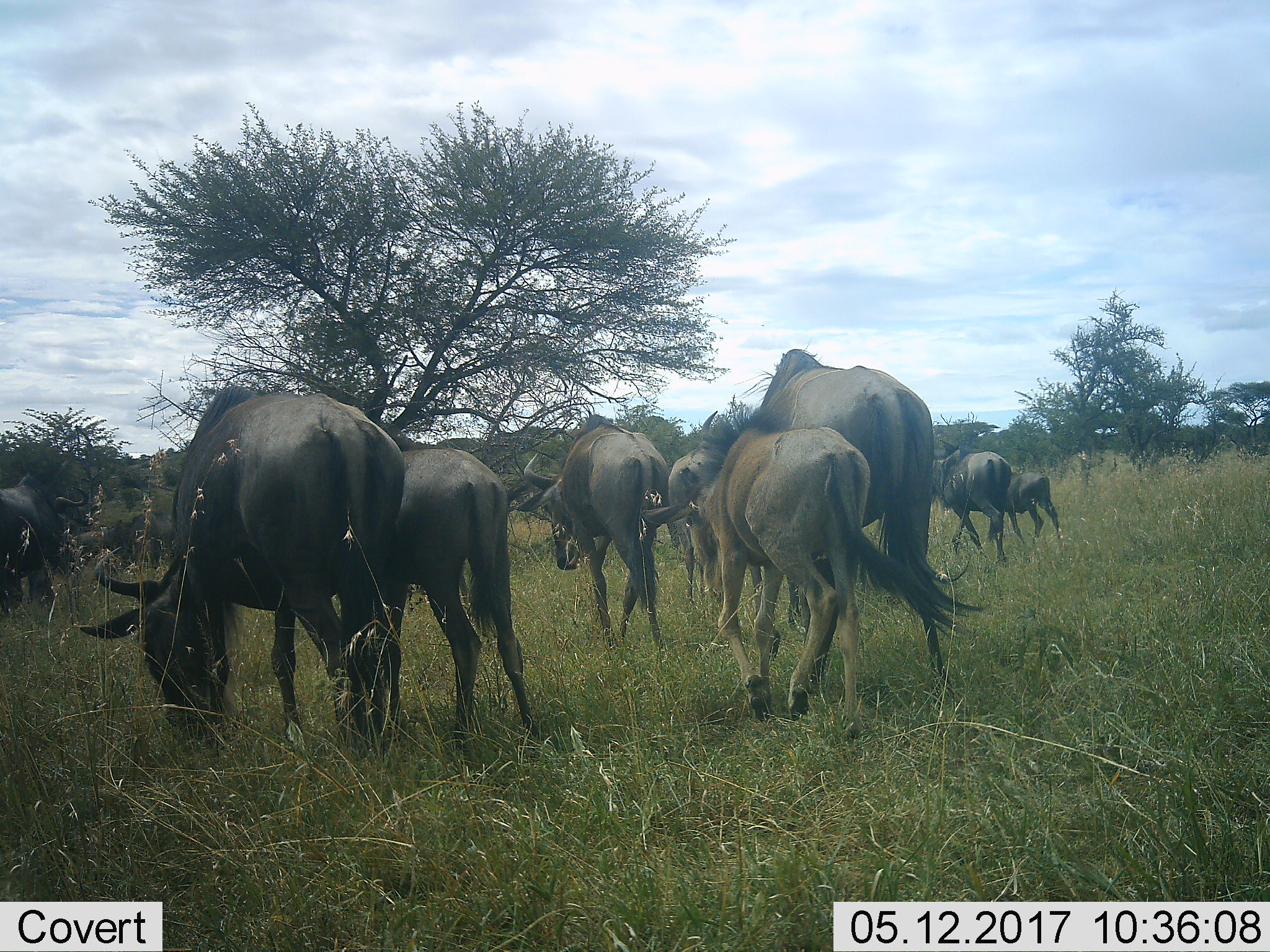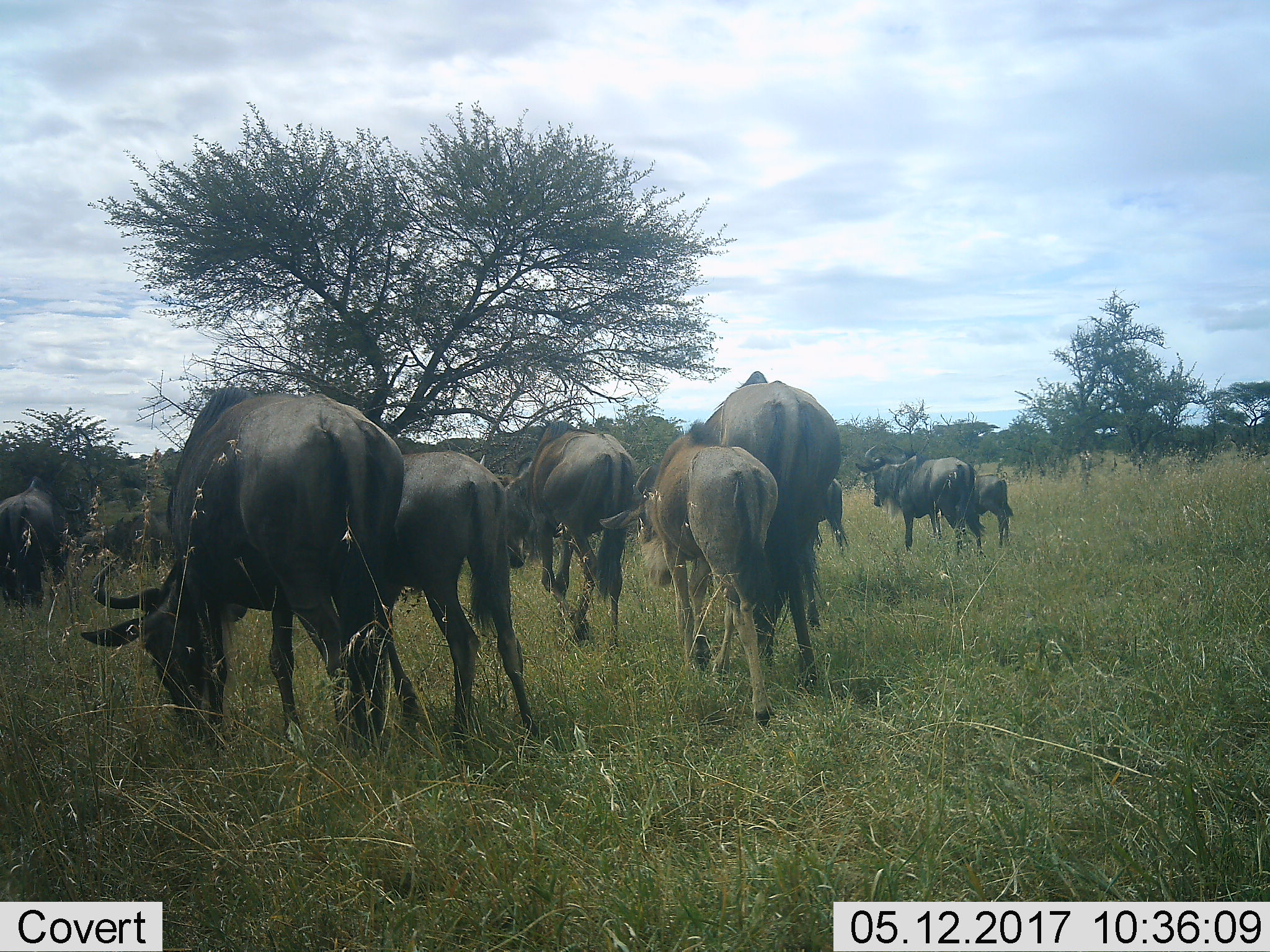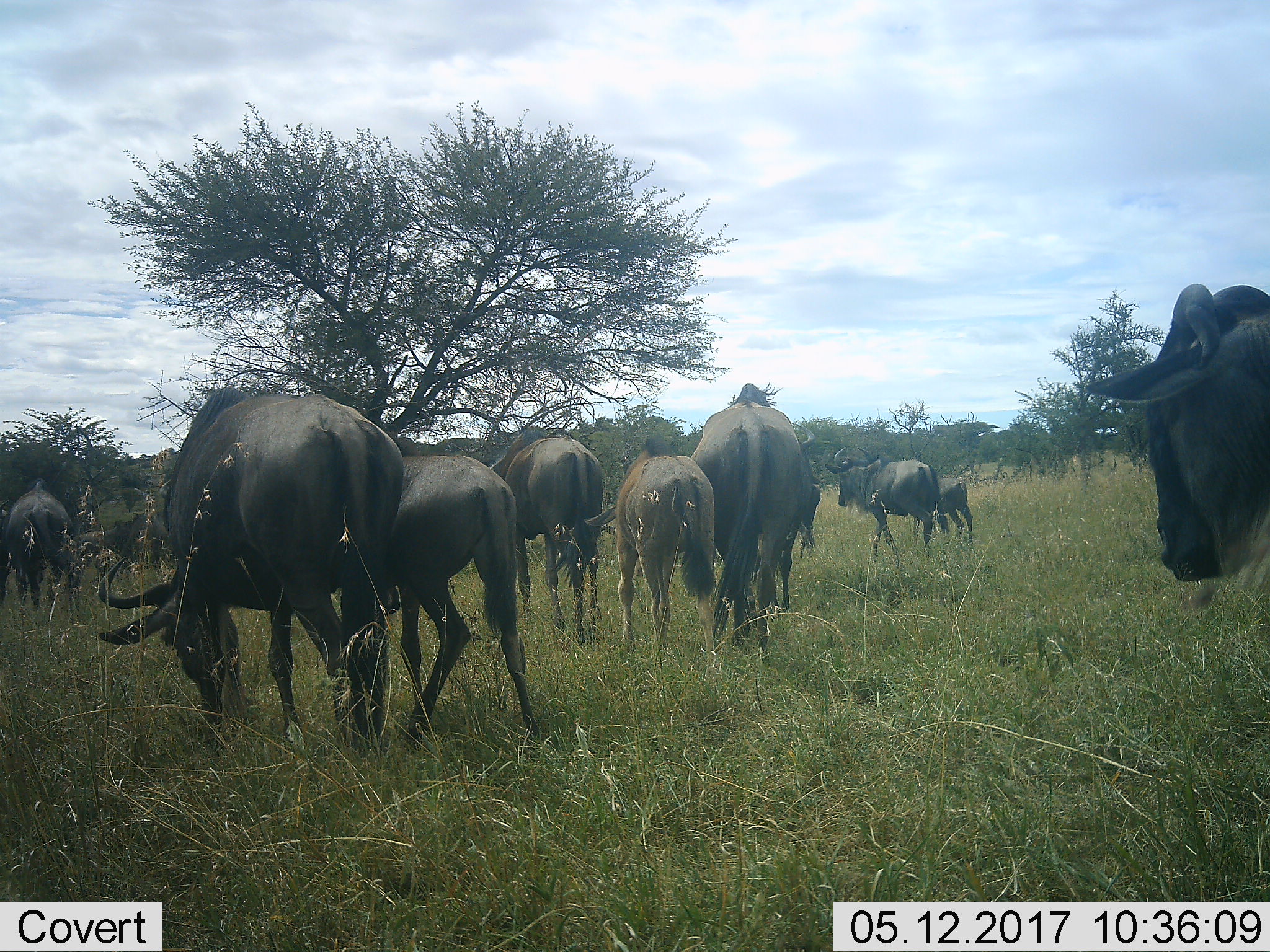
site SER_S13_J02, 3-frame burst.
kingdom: Animalia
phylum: Chordata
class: Mammalia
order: Artiodactyla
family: Bovidae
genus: Connochaetes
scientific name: Connochaetes taurinus taurinus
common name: blue wildebeest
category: wildebeestblue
Wildebeestblue (blue wildebeest) (Connochaetes taurinus taurinus), count 9. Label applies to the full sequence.